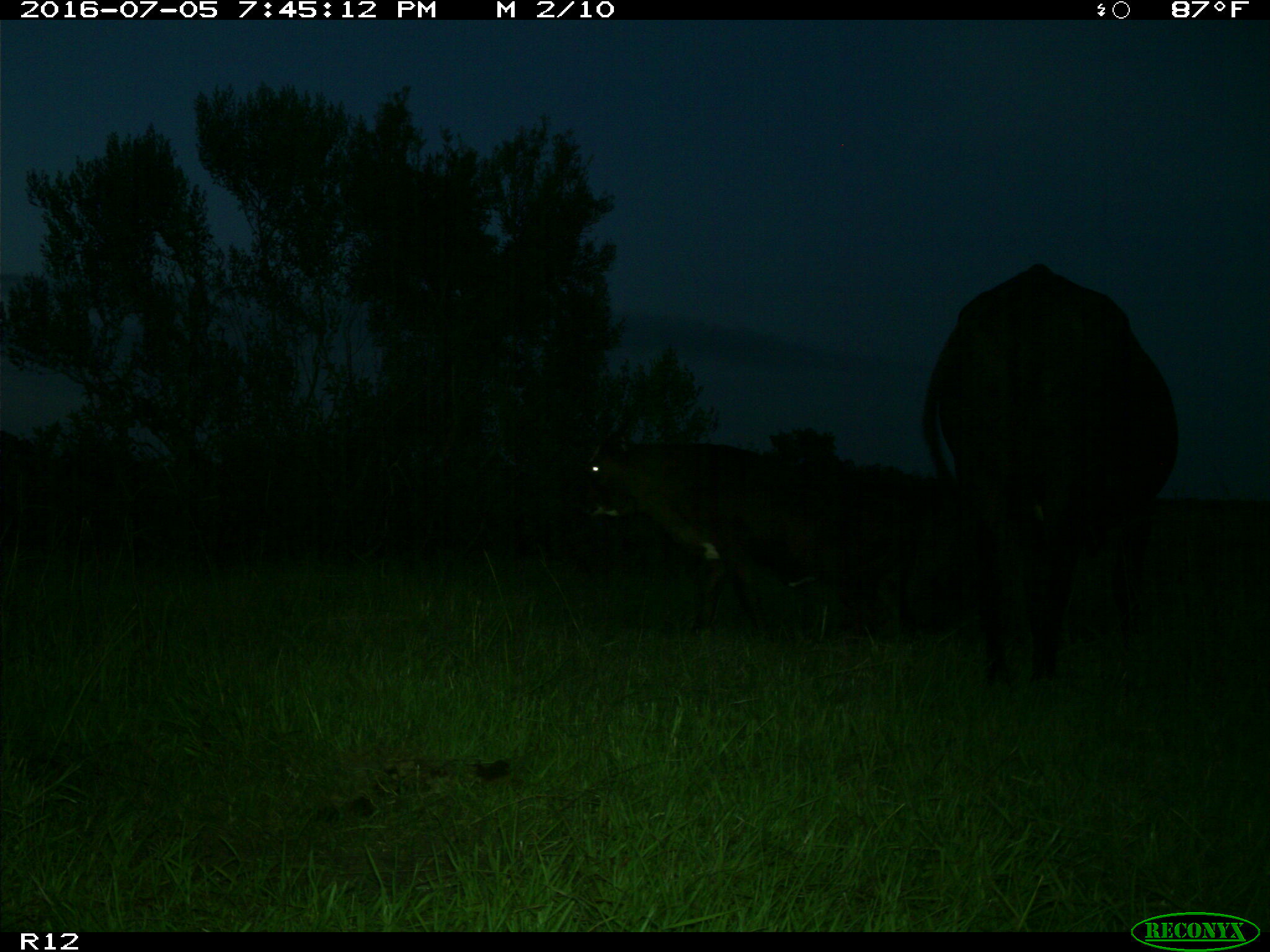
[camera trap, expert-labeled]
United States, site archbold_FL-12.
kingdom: Animalia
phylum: Chordata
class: Mammalia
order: Artiodactyla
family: Bovidae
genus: Bos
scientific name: Bos taurus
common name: domestic cow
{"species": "Bos taurus (domestic cow)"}